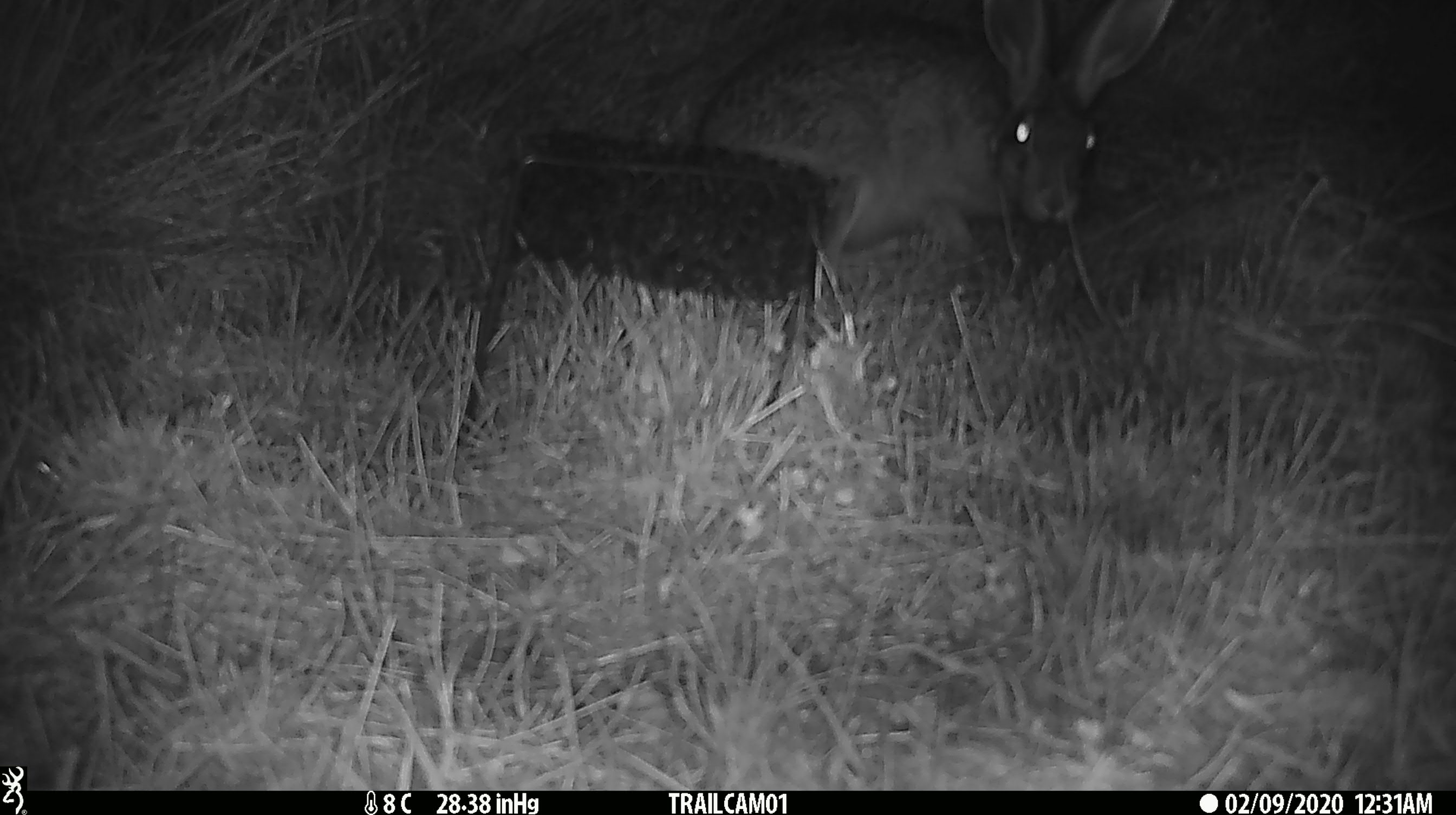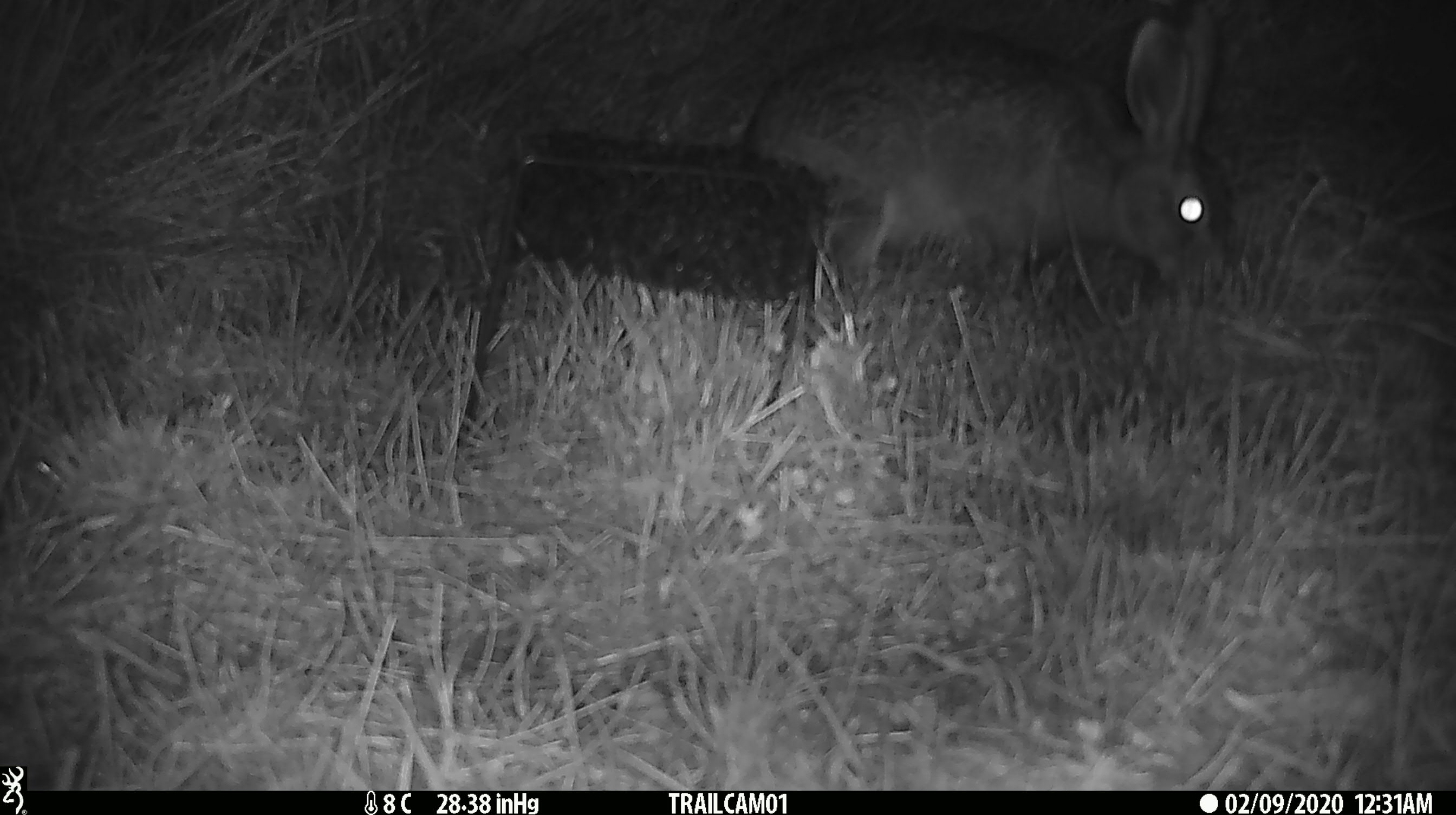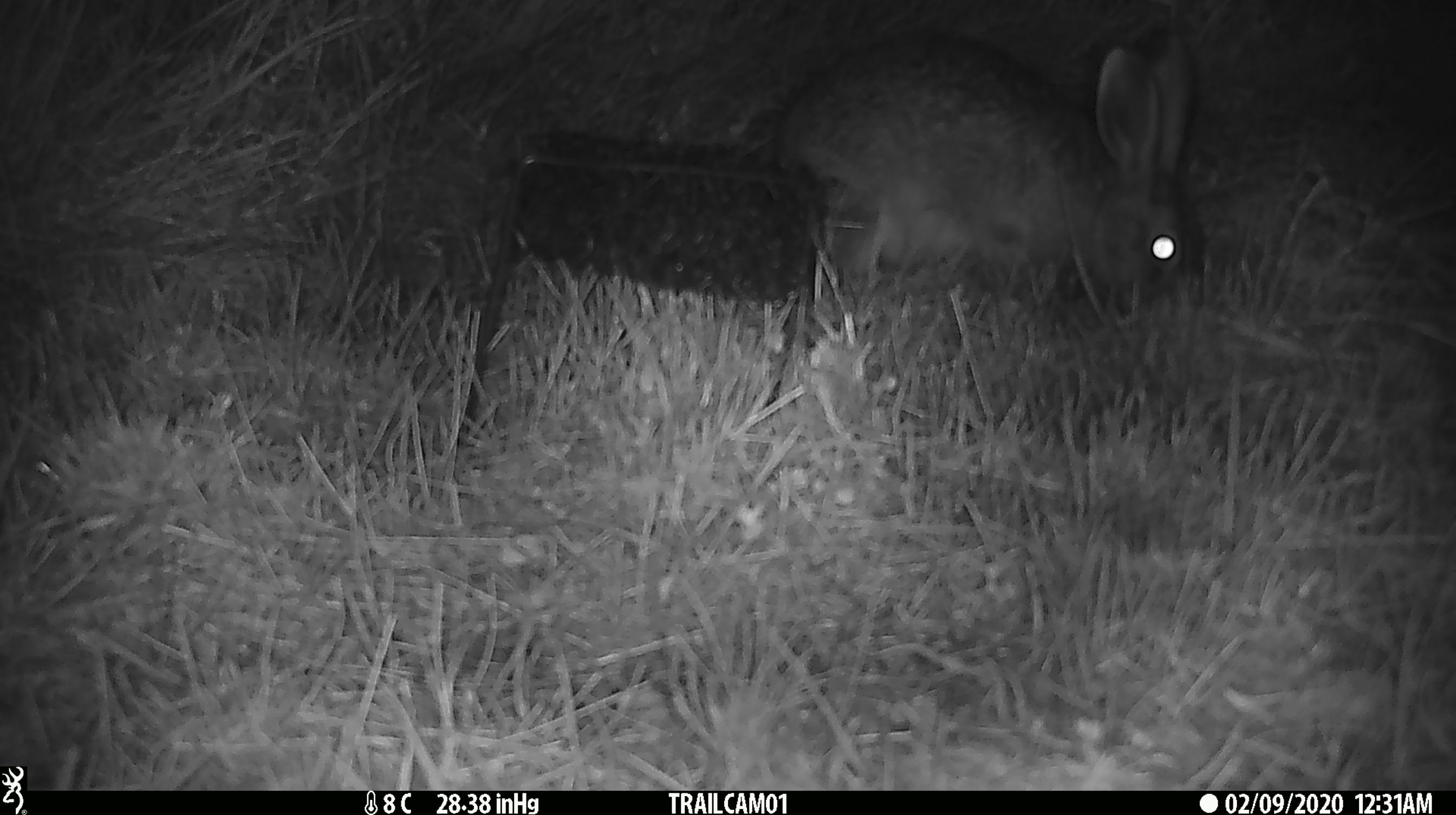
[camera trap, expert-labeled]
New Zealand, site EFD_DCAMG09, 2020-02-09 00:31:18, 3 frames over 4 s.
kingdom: Animalia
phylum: Chordata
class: Mammalia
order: Lagomorpha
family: Leporidae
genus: Lepus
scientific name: Lepus europaeus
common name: brown hare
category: hare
Hare (brown hare) (Lepus europaeus).